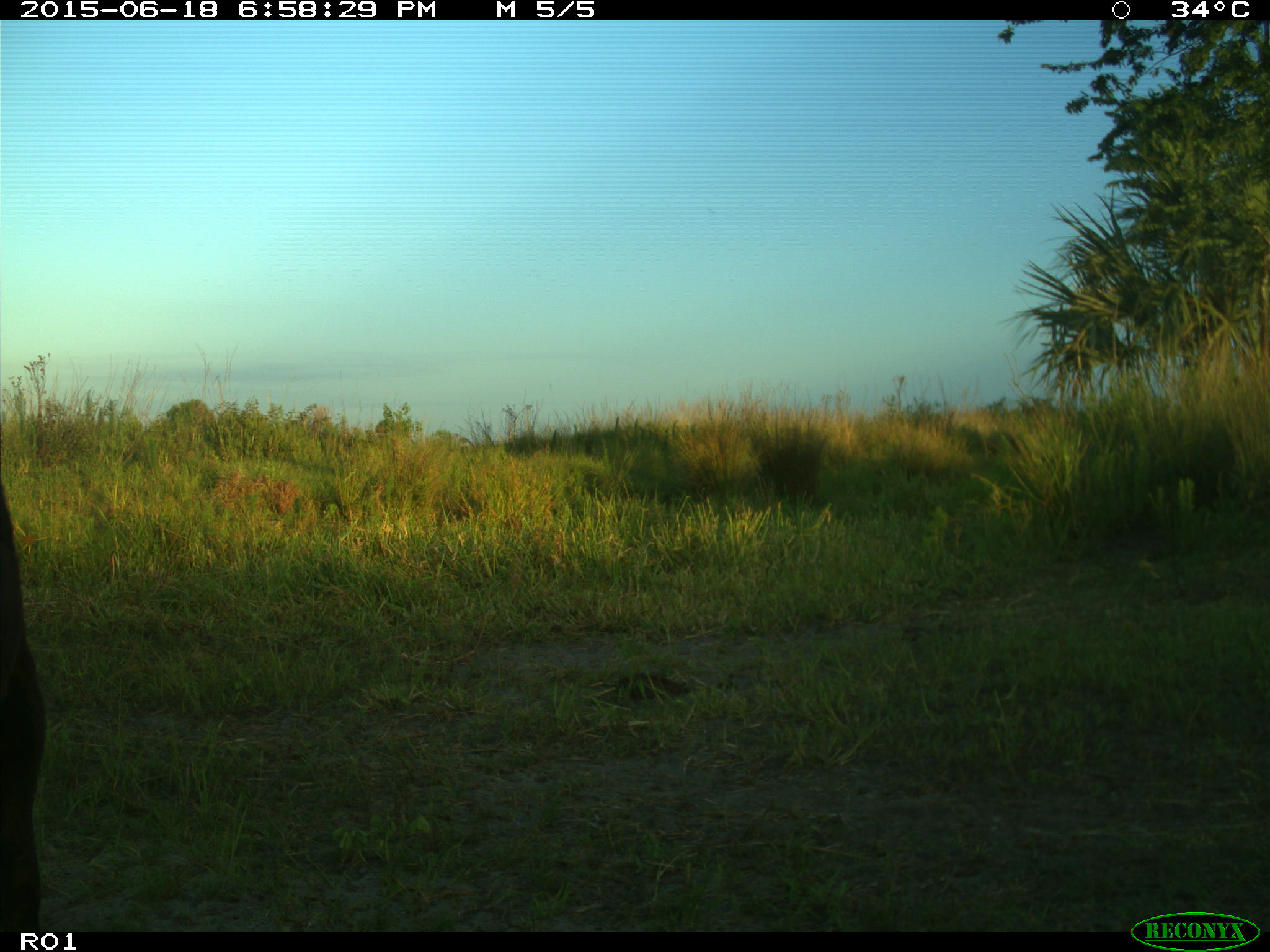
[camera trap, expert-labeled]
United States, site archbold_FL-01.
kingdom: Animalia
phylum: Chordata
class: Mammalia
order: Artiodactyla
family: Bovidae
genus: Bos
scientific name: Bos taurus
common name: domestic cow